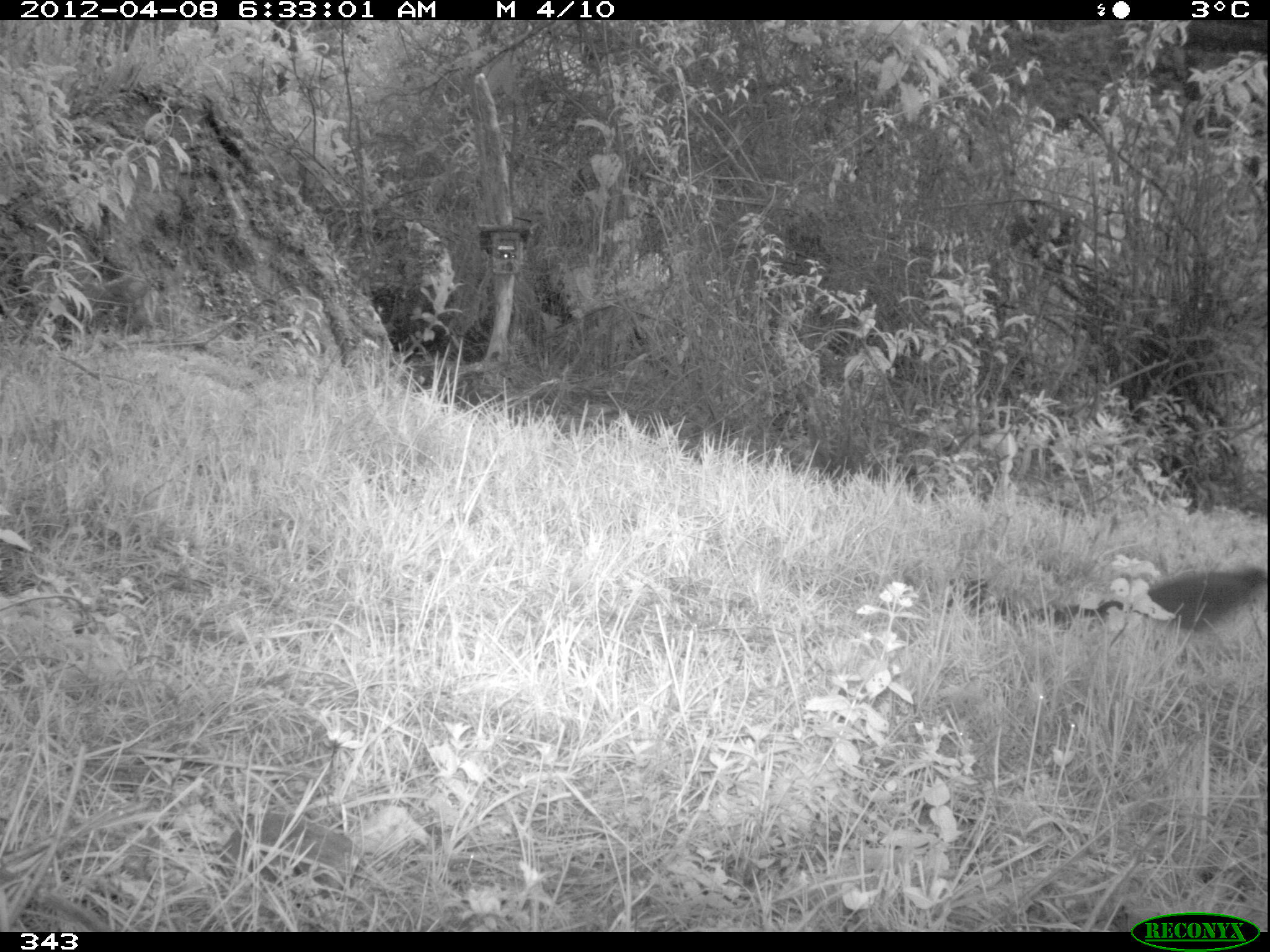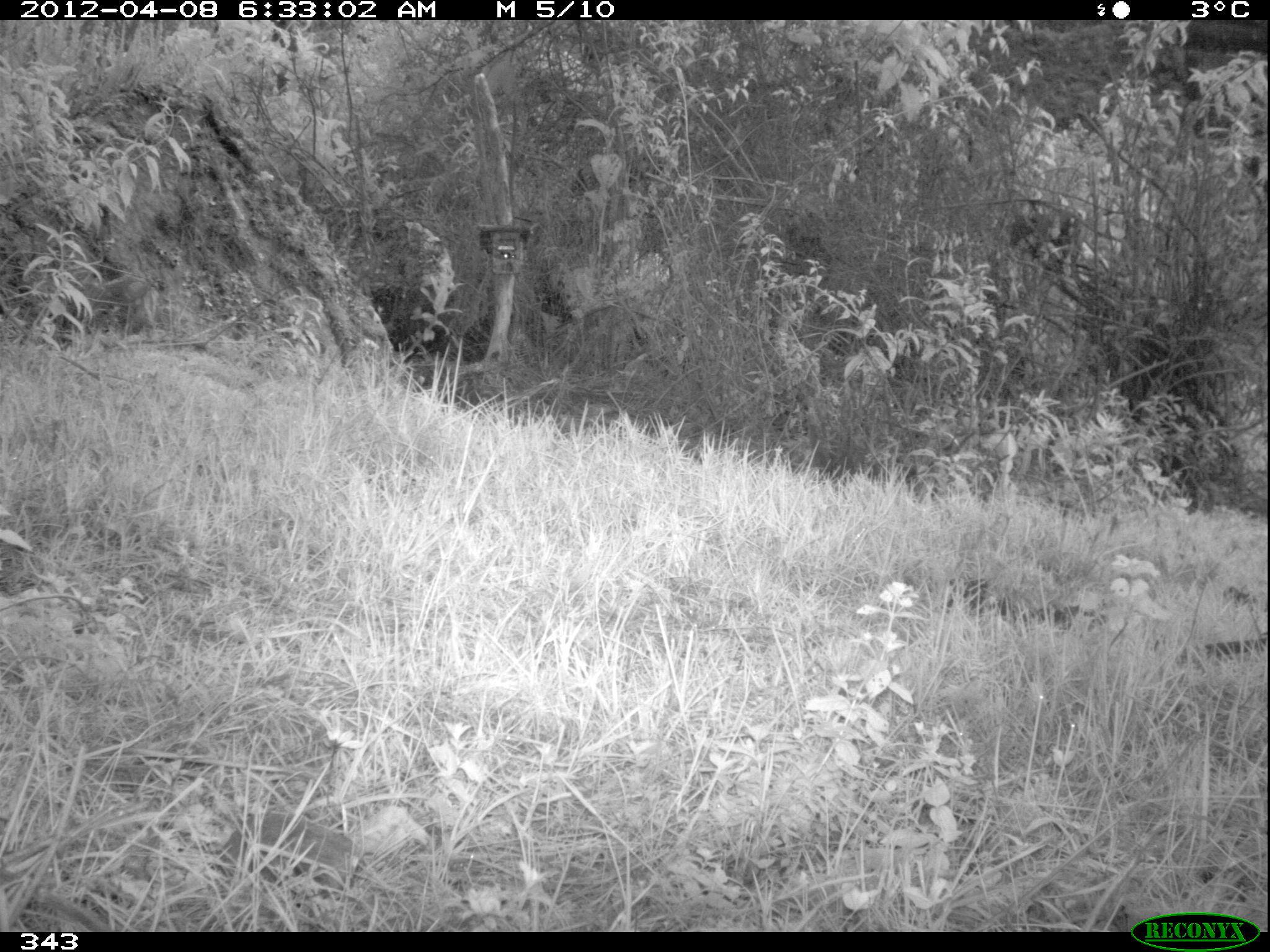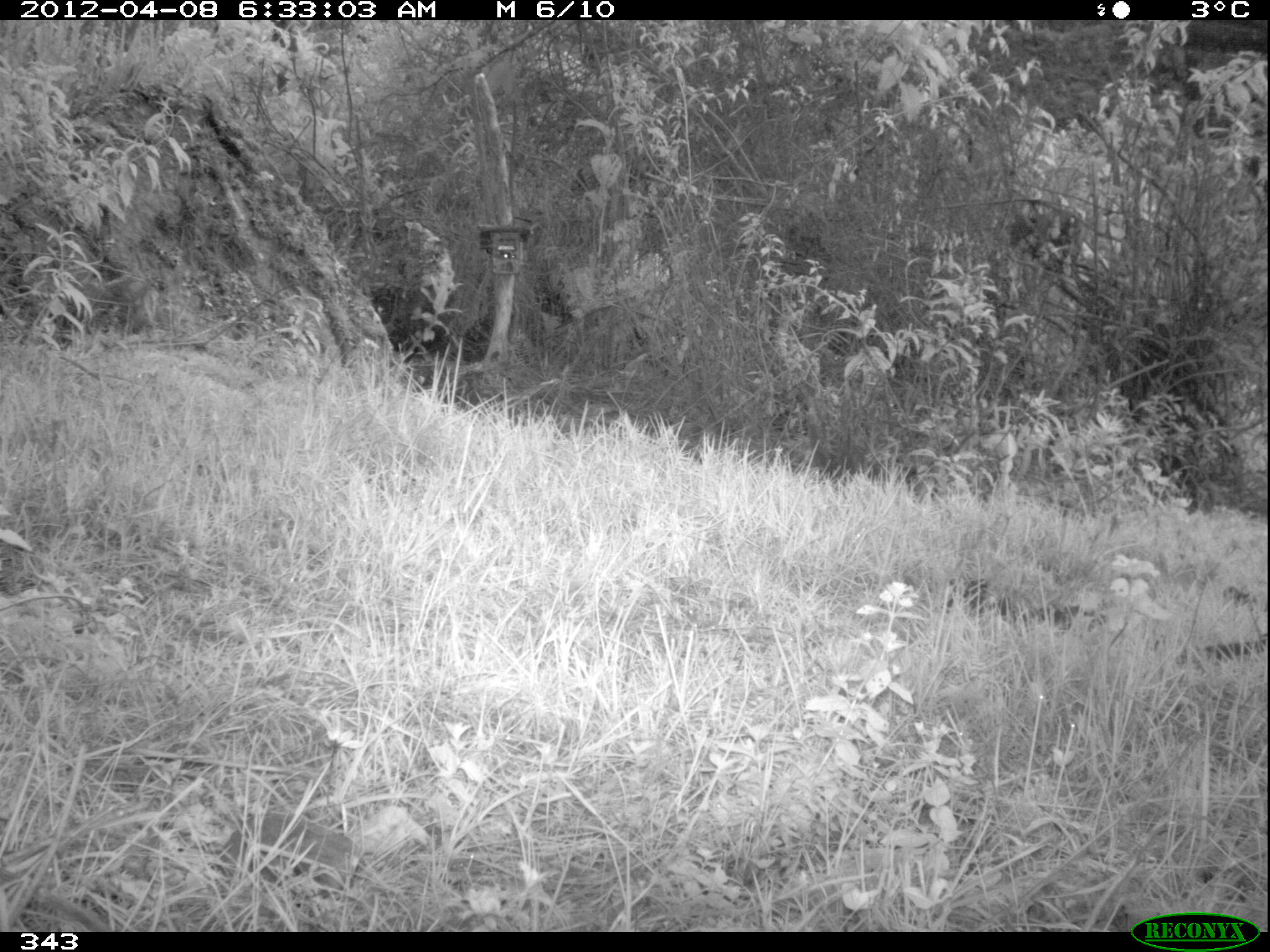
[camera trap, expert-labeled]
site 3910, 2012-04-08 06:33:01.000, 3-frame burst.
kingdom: Animalia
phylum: Chordata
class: Aves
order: Passeriformes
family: Turdidae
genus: Turdus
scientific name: Turdus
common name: true thrushes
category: turdus sp